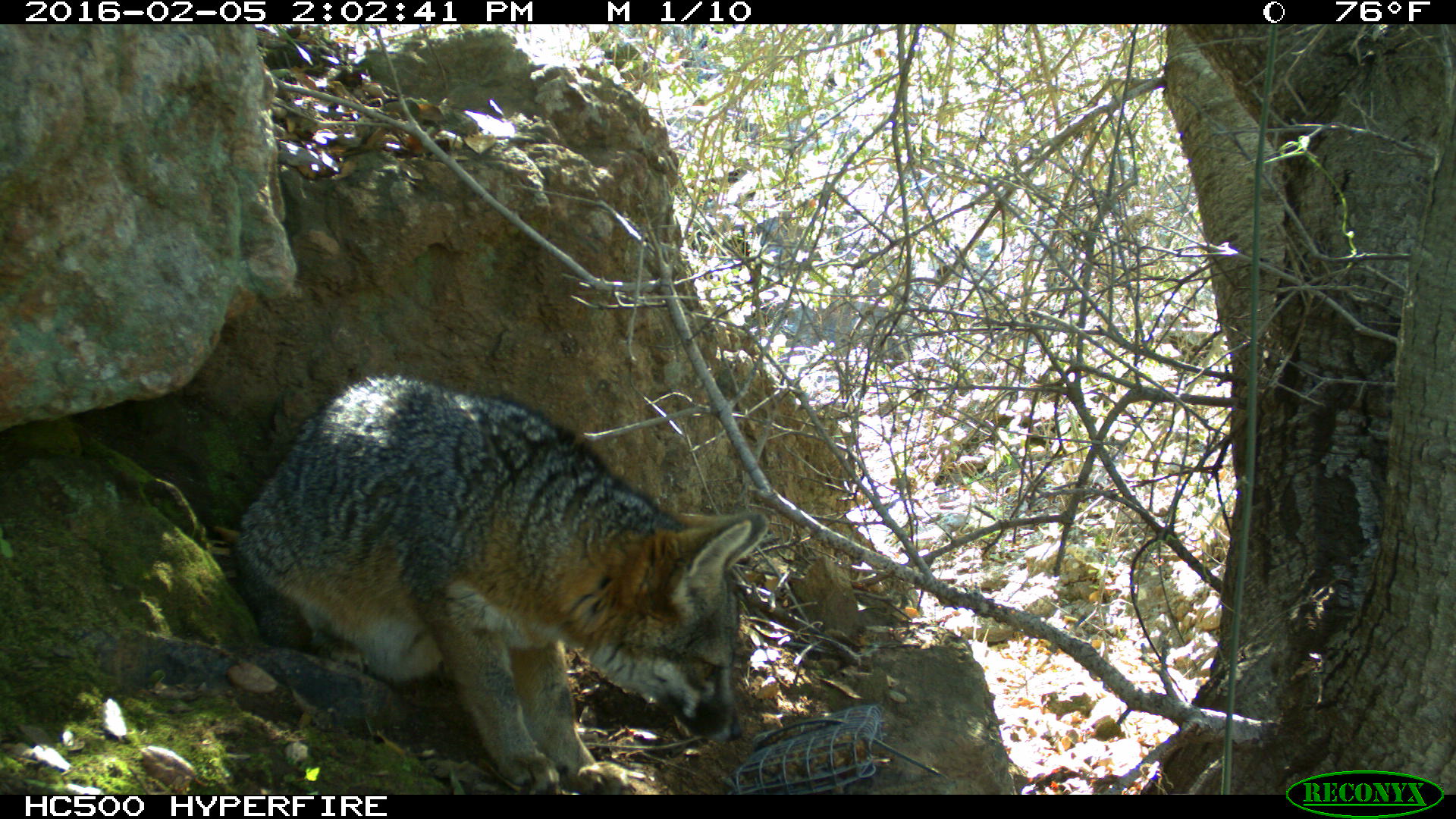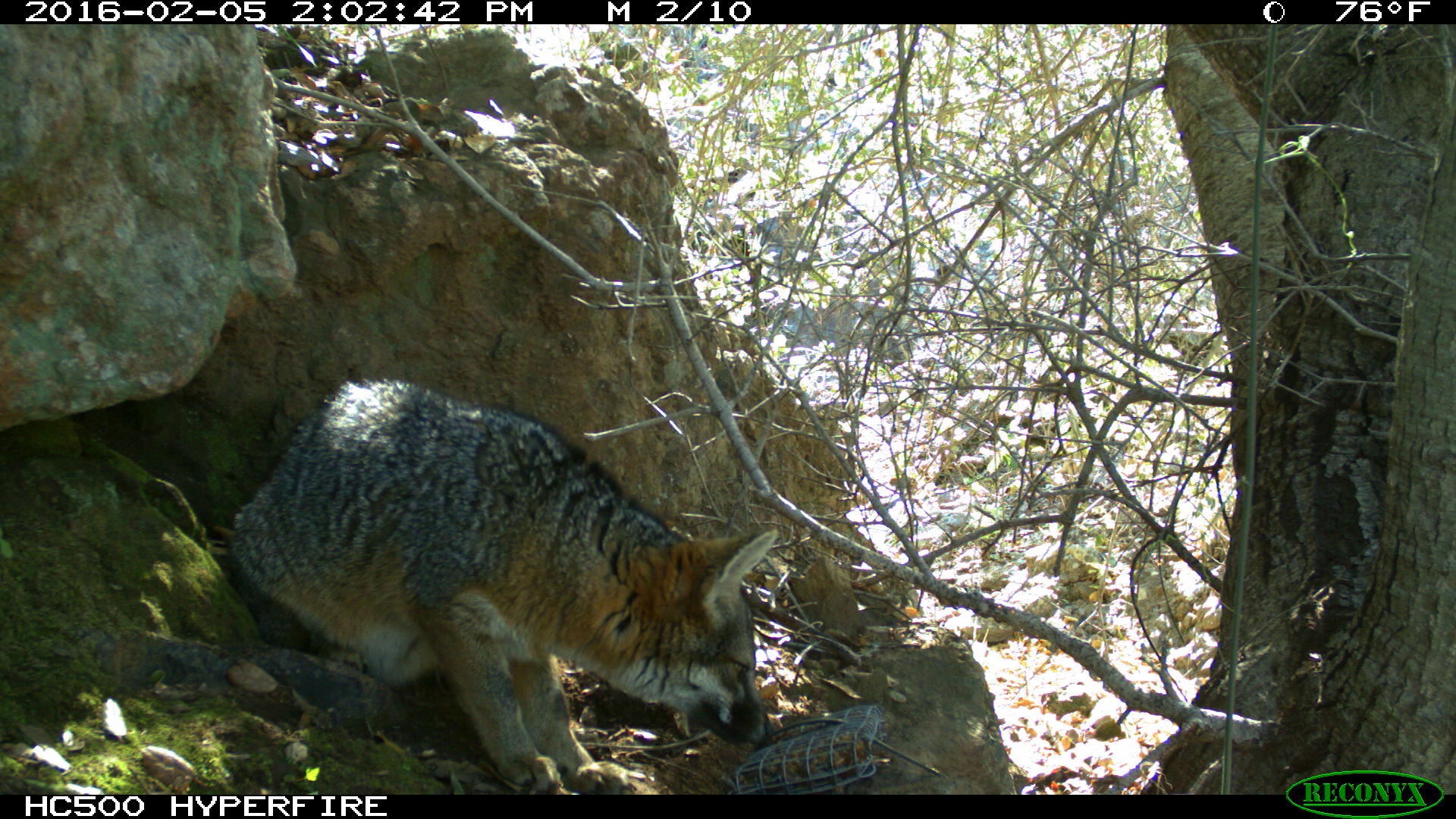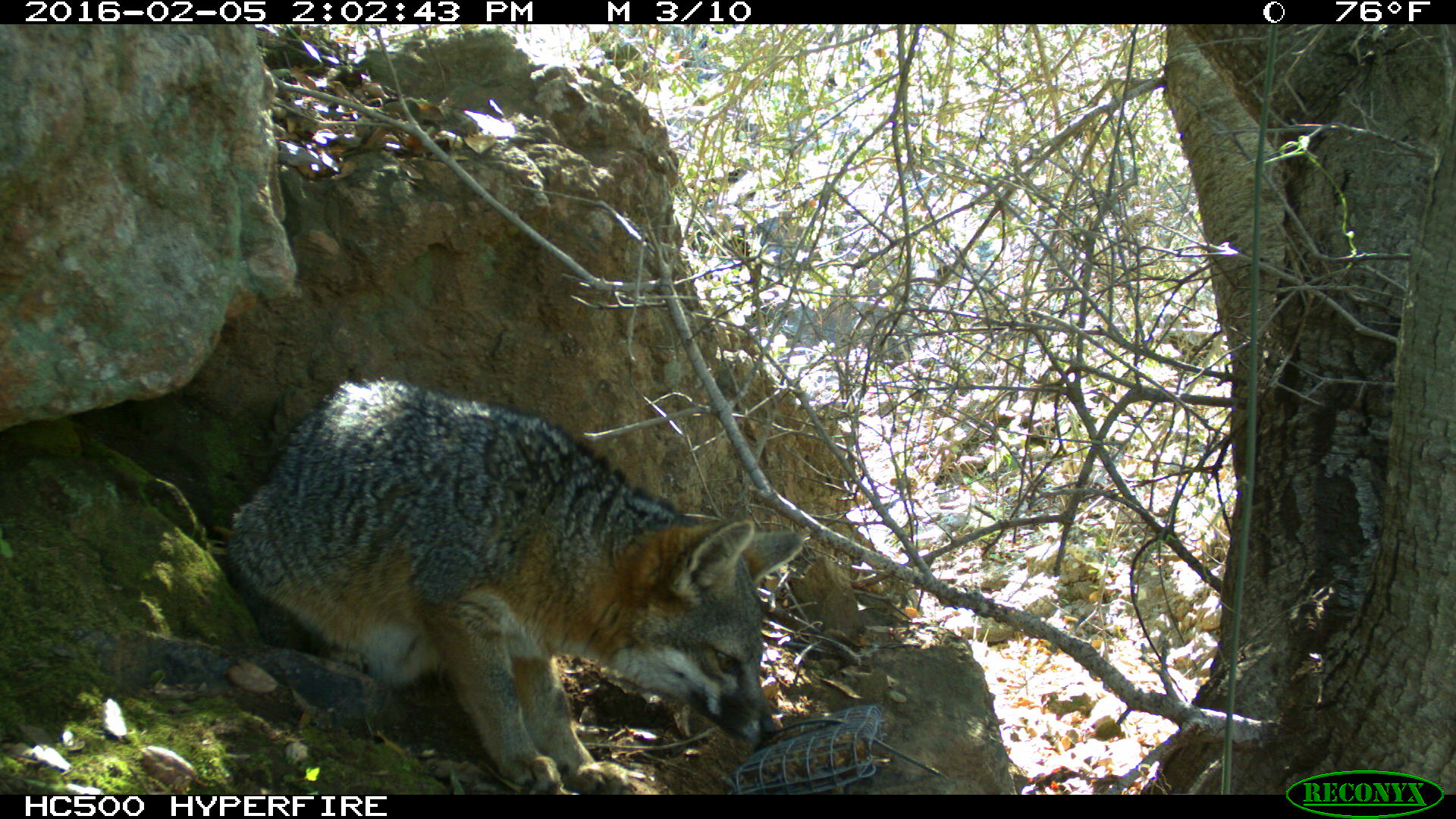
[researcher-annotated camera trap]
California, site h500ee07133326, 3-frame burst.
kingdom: Animalia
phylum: Chordata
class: Mammalia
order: Carnivora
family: Canidae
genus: Urocyon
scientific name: Urocyon littoralis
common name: island fox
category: fox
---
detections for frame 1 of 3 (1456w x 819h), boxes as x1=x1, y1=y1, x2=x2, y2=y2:
fox: x1=231, y1=376, x2=768, y2=792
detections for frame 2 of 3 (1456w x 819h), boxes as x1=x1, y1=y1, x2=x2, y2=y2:
fox: x1=225, y1=378, x2=778, y2=793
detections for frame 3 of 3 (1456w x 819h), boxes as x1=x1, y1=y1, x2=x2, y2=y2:
fox: x1=225, y1=375, x2=802, y2=795